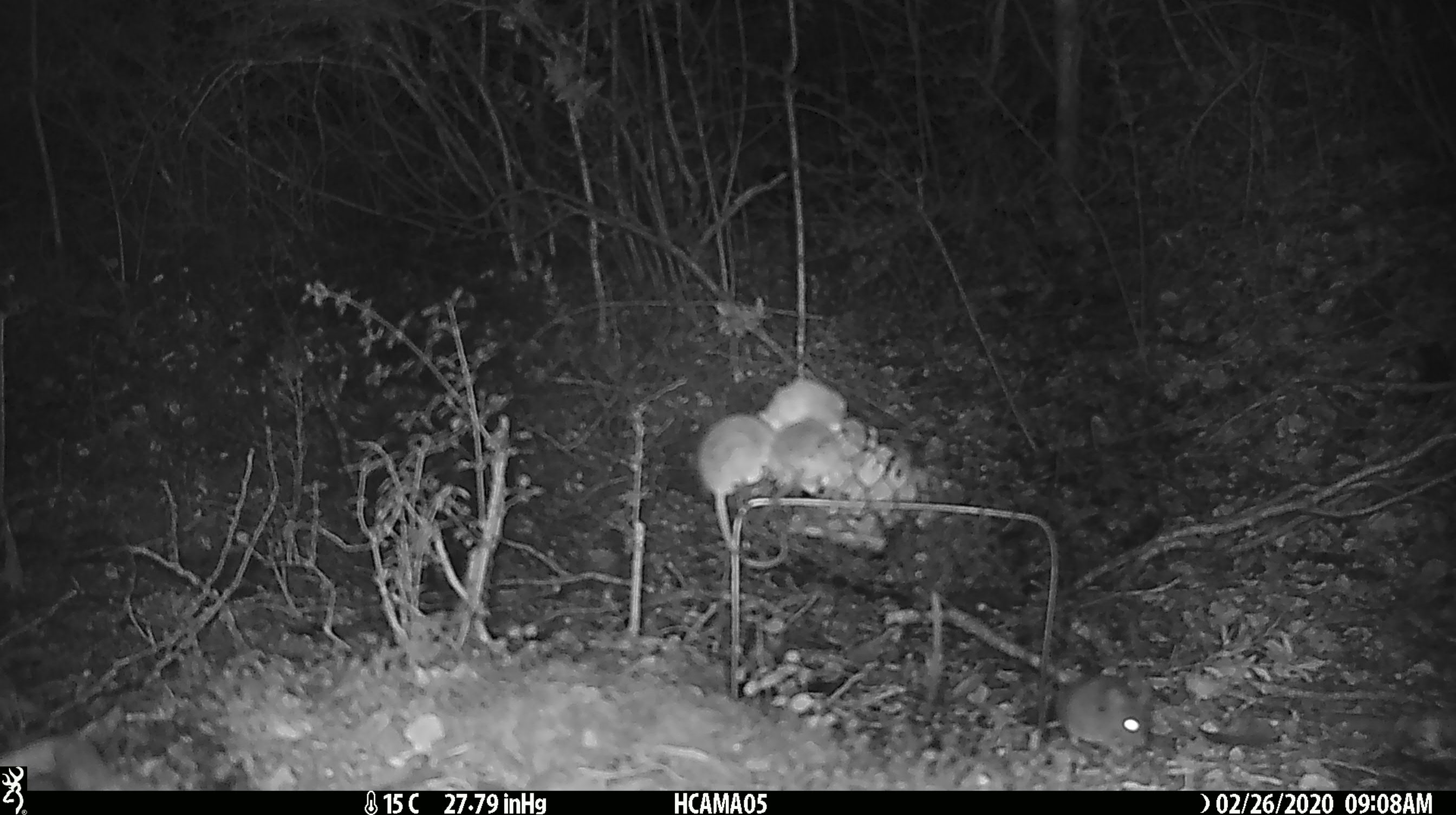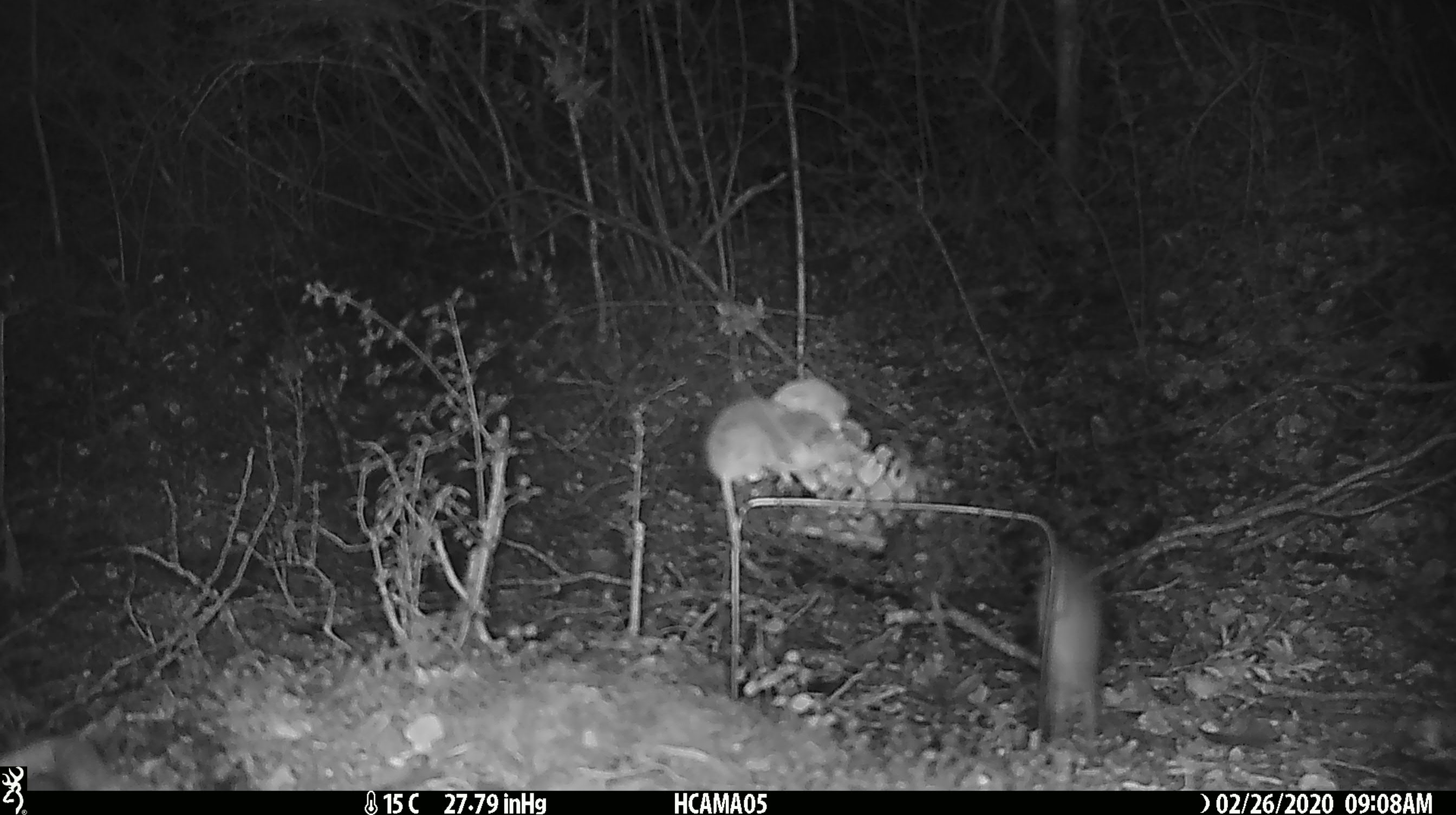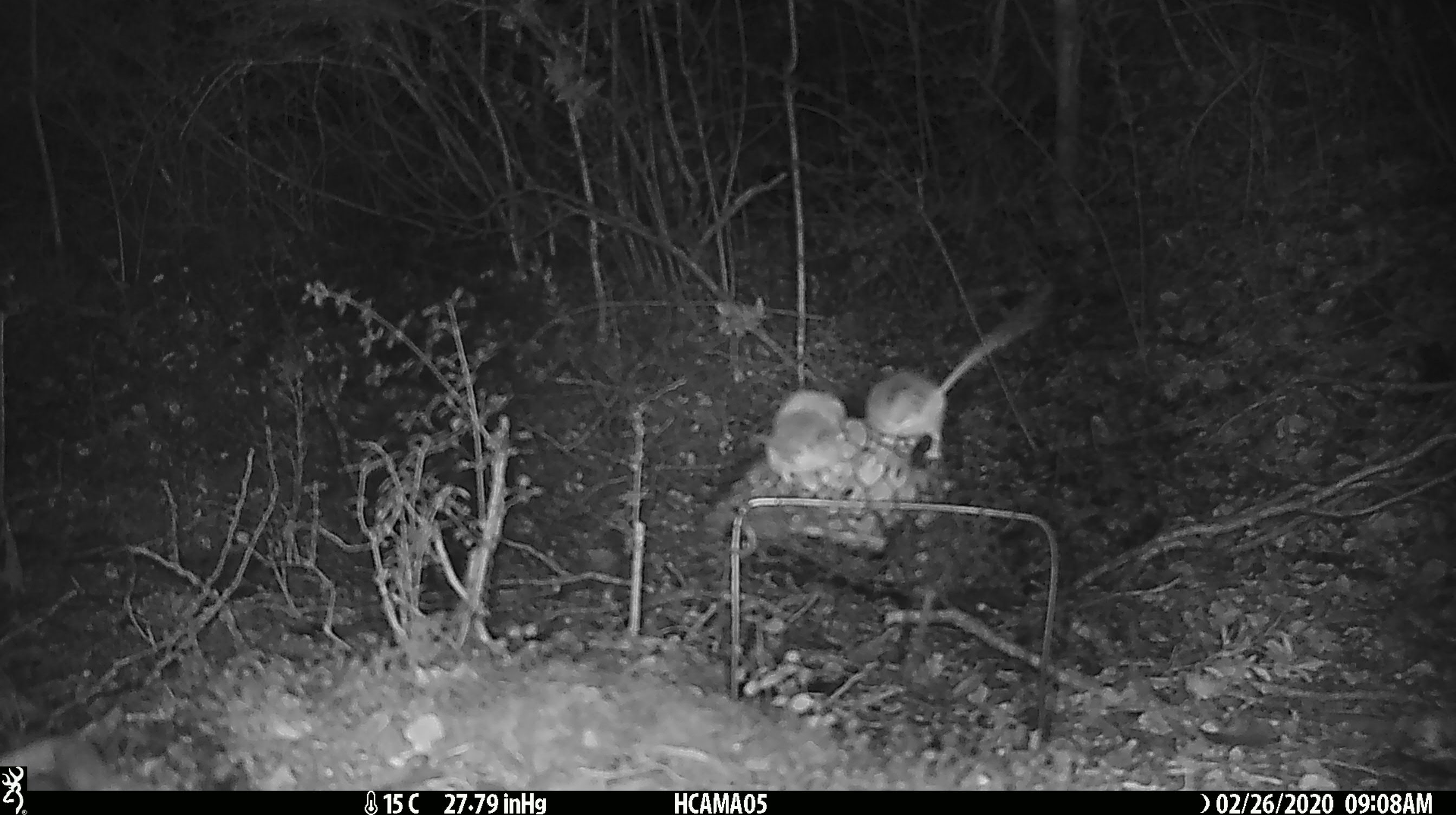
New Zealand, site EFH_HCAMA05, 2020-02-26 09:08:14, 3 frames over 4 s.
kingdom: Animalia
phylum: Chordata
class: Mammalia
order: Rodentia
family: Muridae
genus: Mus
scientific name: Mus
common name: mouse